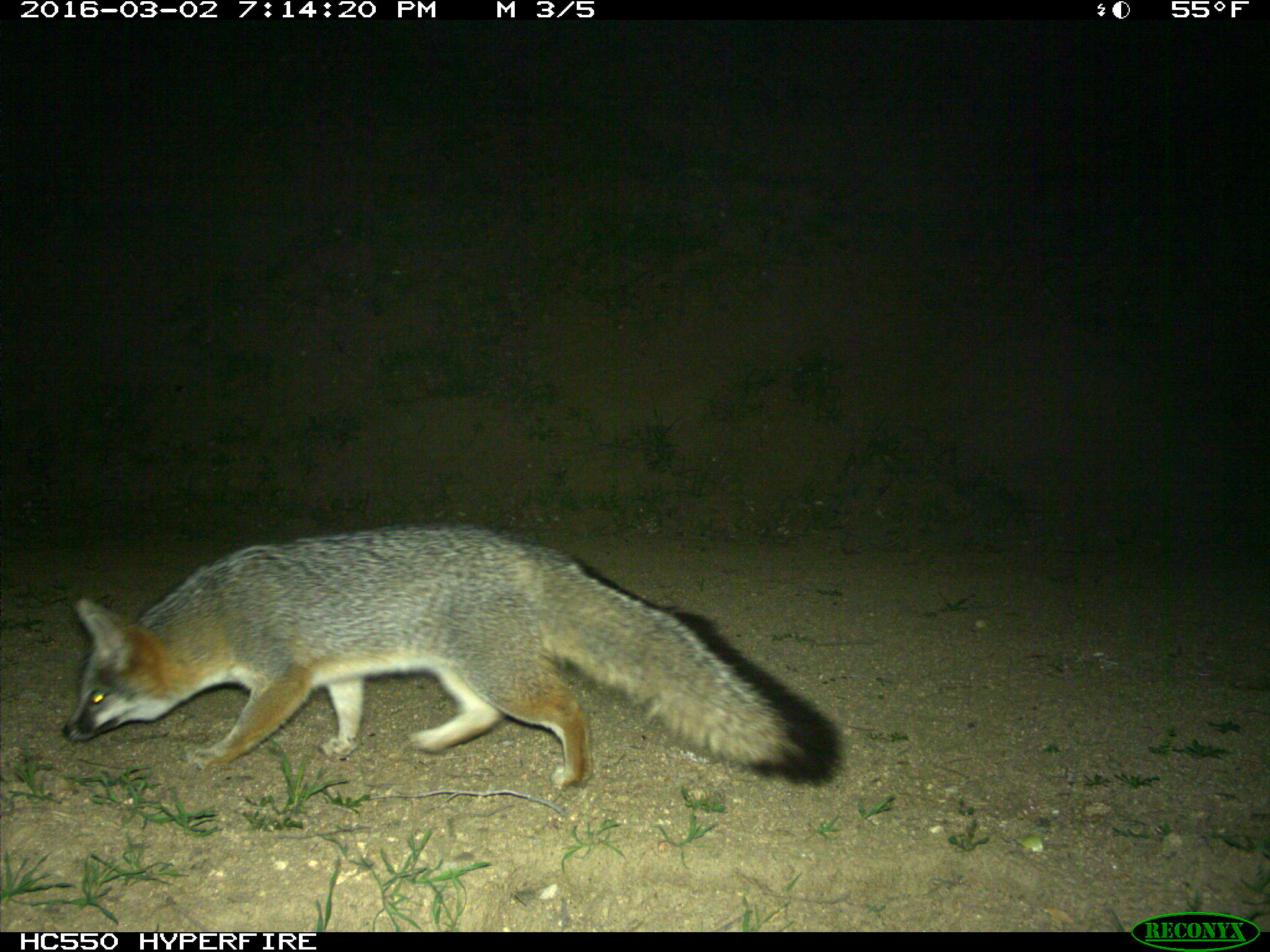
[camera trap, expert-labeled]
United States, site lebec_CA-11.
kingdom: Animalia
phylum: Chordata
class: Mammalia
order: Carnivora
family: Canidae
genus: Urocyon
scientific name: Urocyon cinereoargenteus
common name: gray fox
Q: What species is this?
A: Urocyon cinereoargenteus (gray fox).